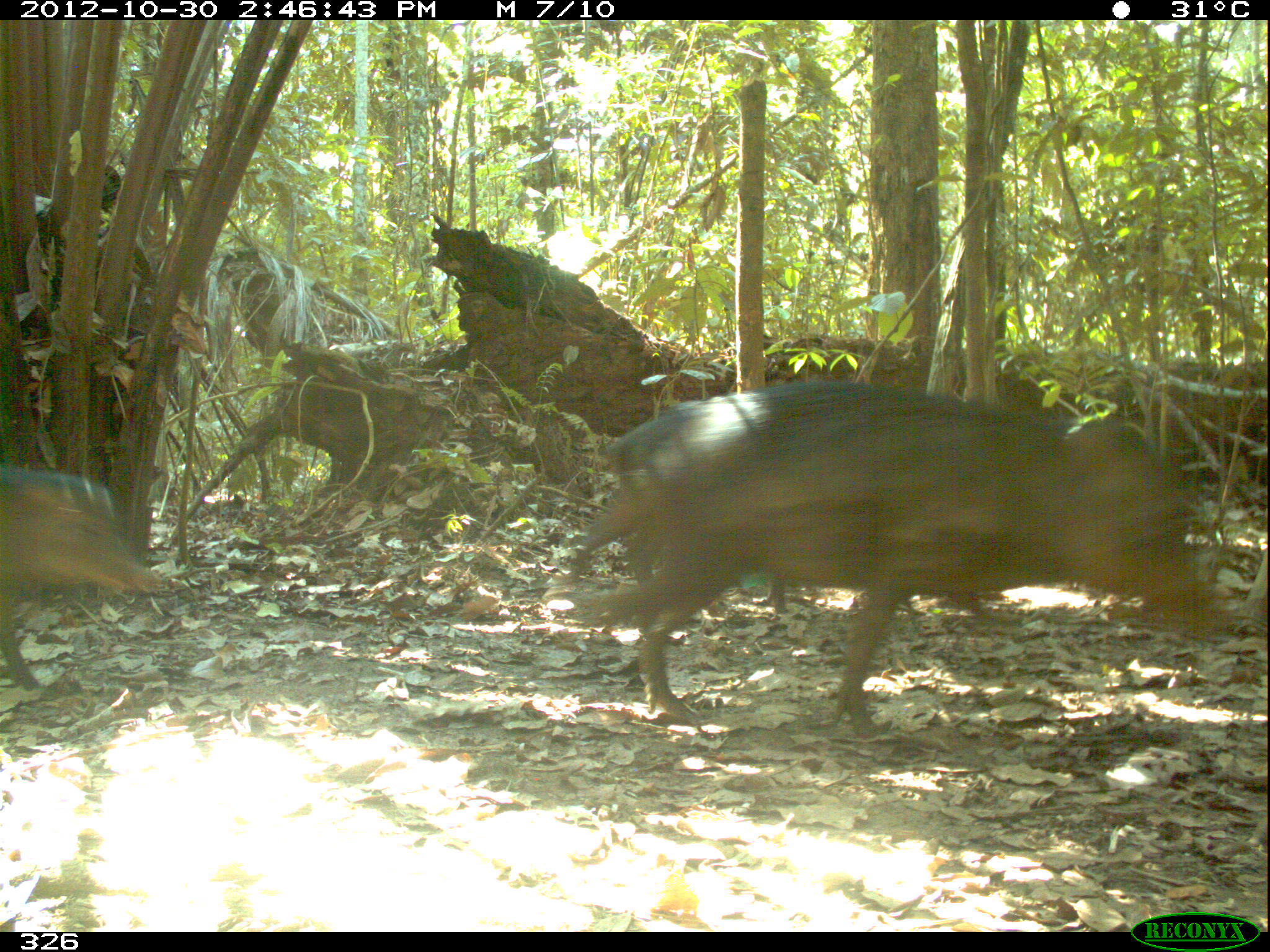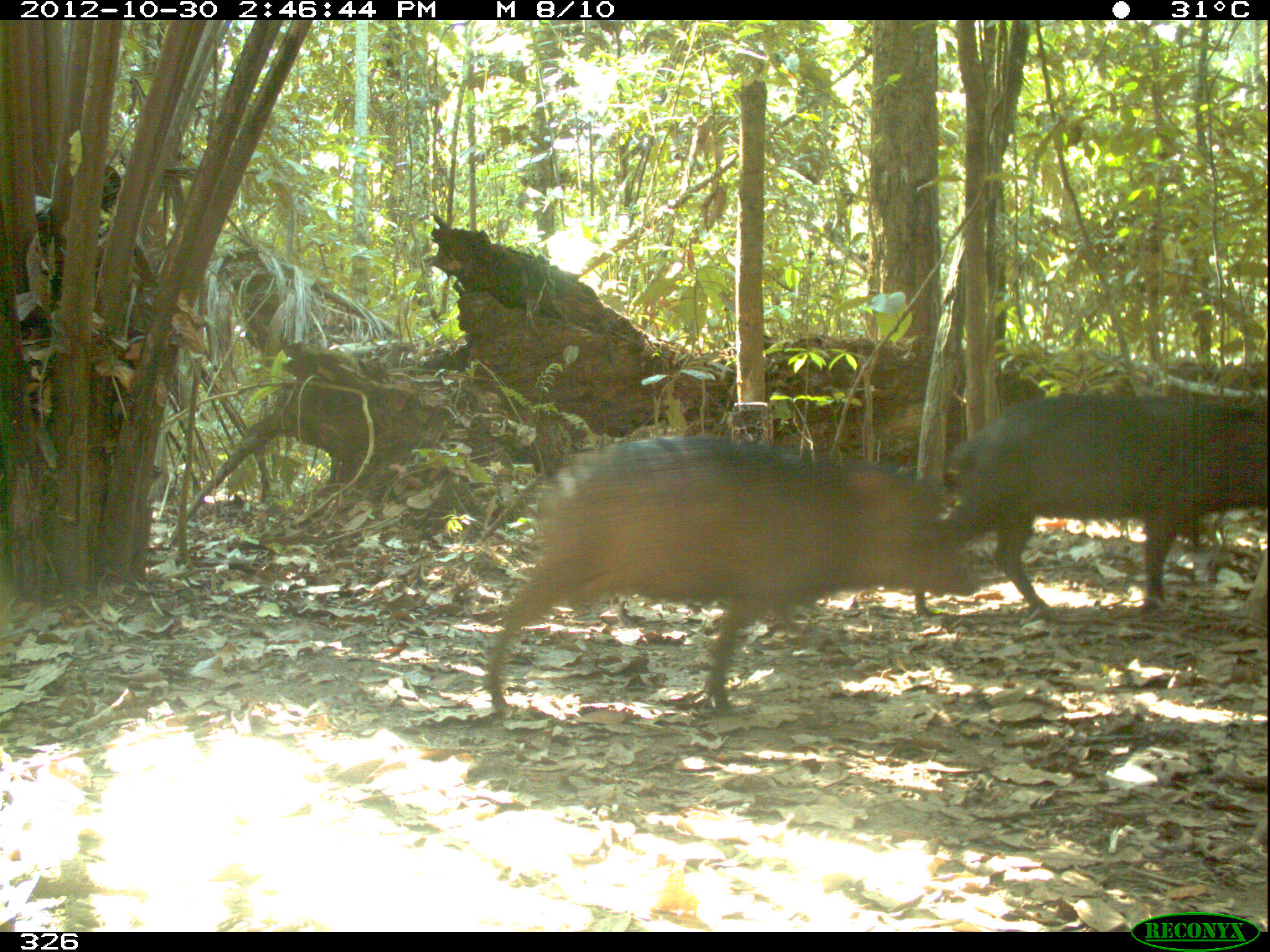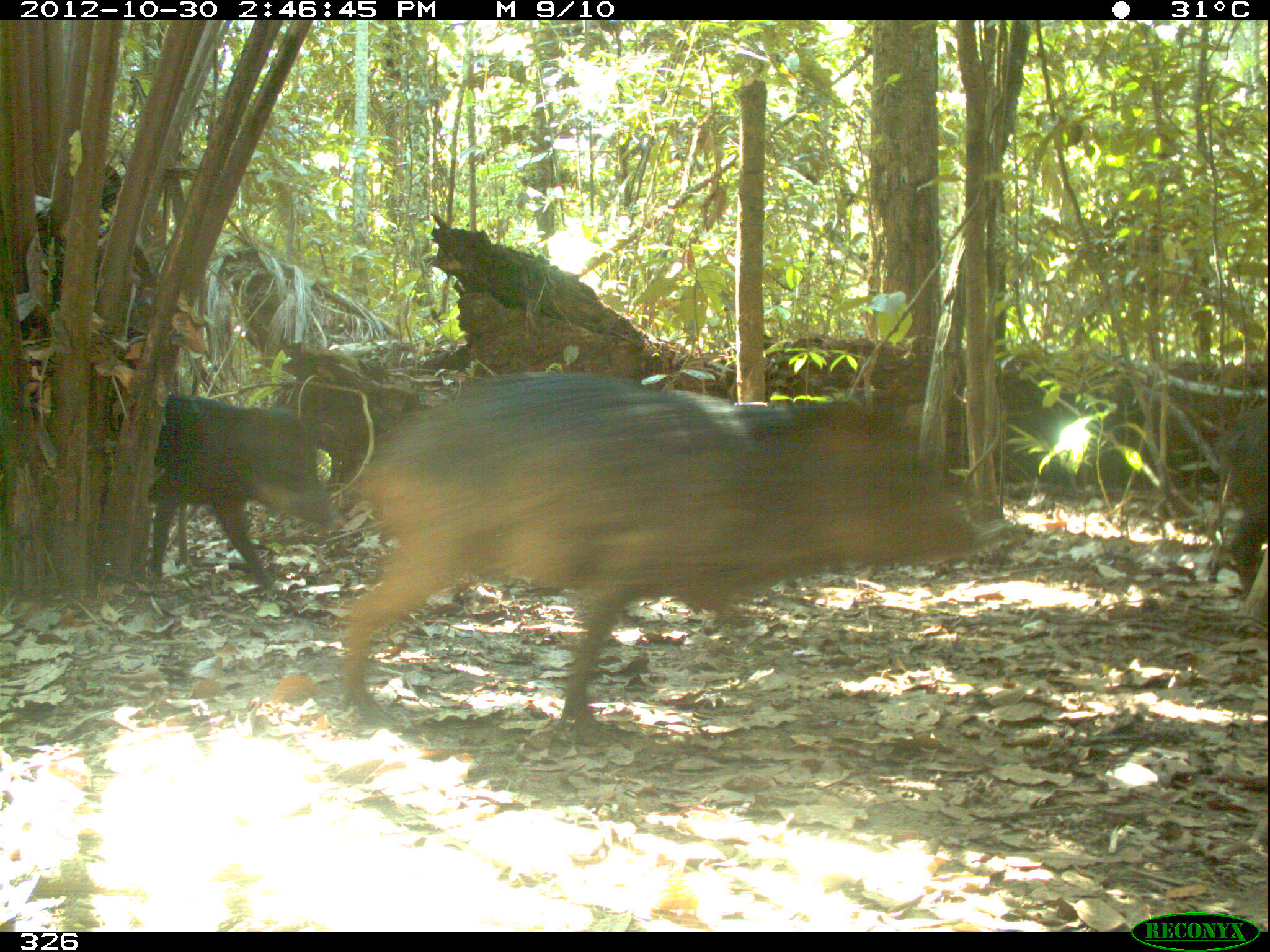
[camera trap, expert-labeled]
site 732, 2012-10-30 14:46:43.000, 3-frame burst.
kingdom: Animalia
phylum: Chordata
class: Mammalia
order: Artiodactyla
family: Tayassuidae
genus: Tayassu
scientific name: Tayassu pecari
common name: white-lipped peccary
Tayassu pecari (white-lipped peccary).